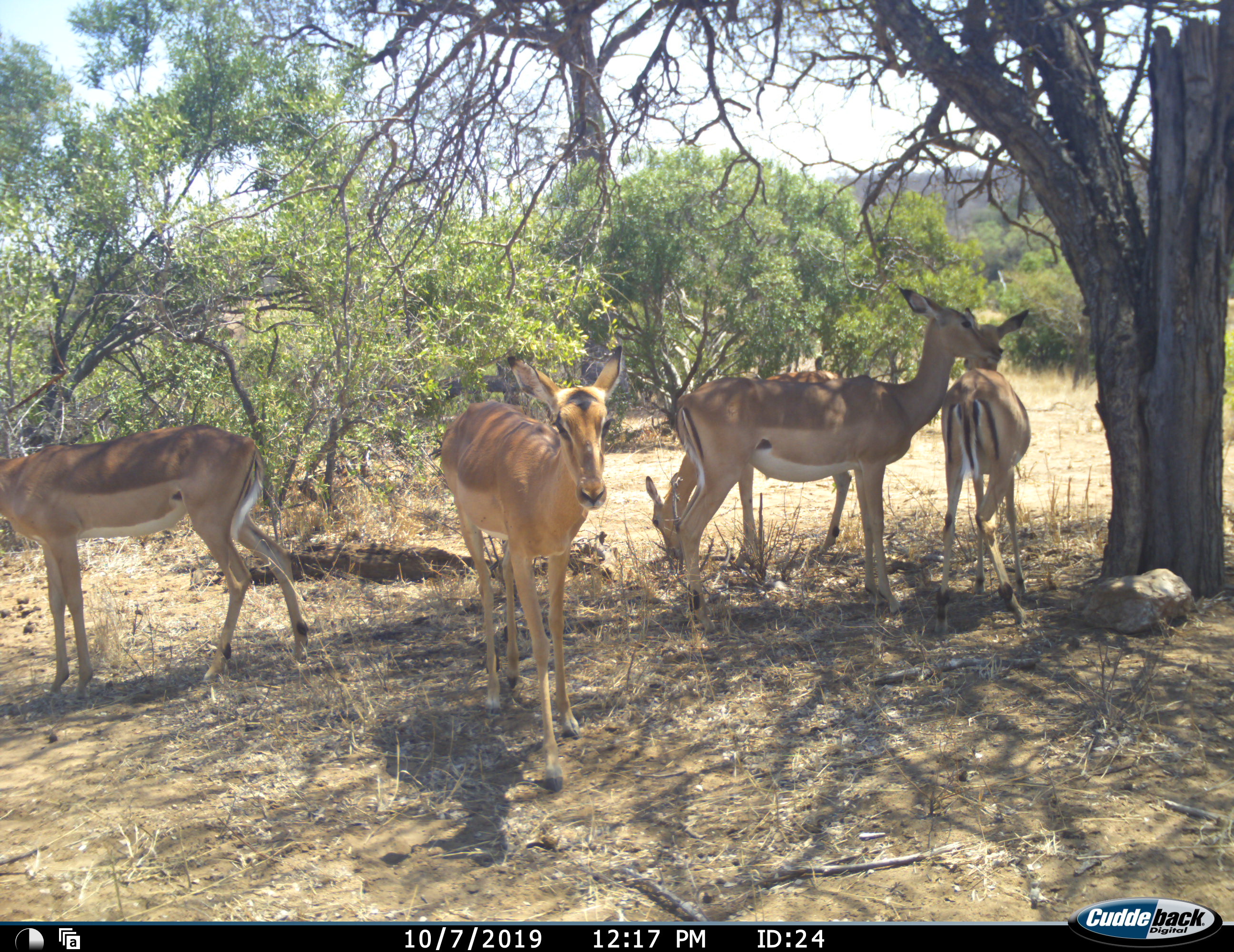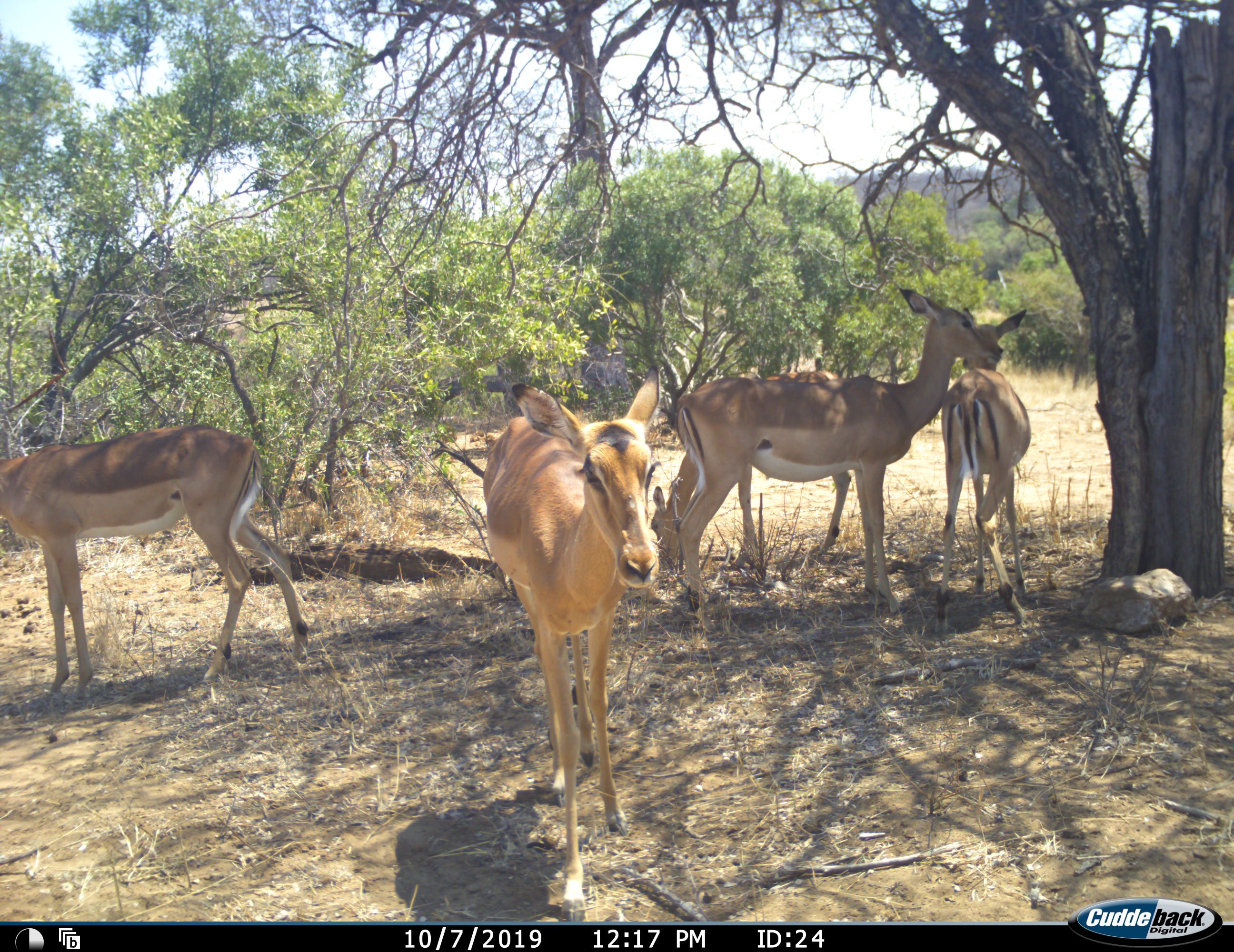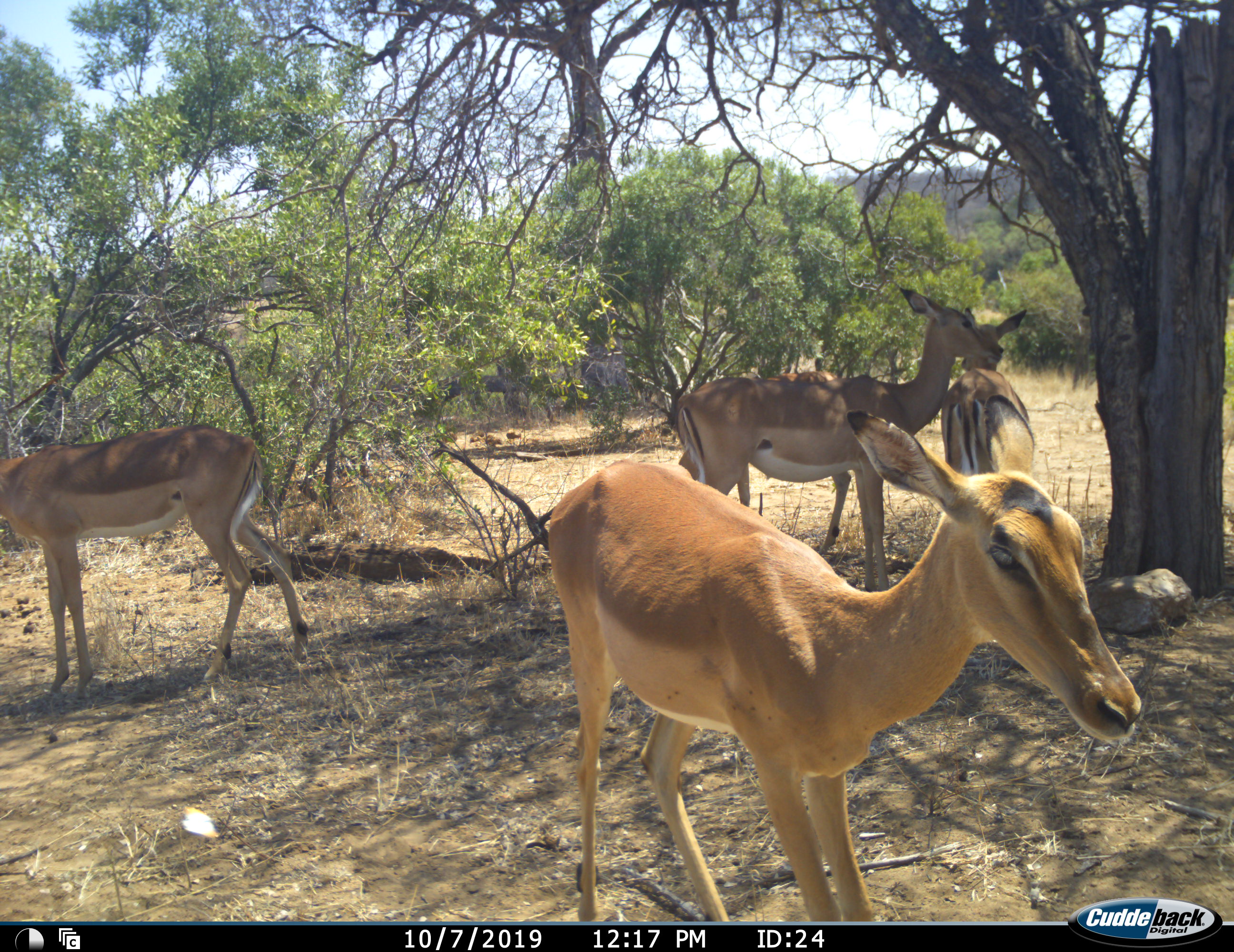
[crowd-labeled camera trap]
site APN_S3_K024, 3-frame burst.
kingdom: Animalia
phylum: Chordata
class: Mammalia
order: Artiodactyla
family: Bovidae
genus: Aepyceros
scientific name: Aepyceros melampus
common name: impala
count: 5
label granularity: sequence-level